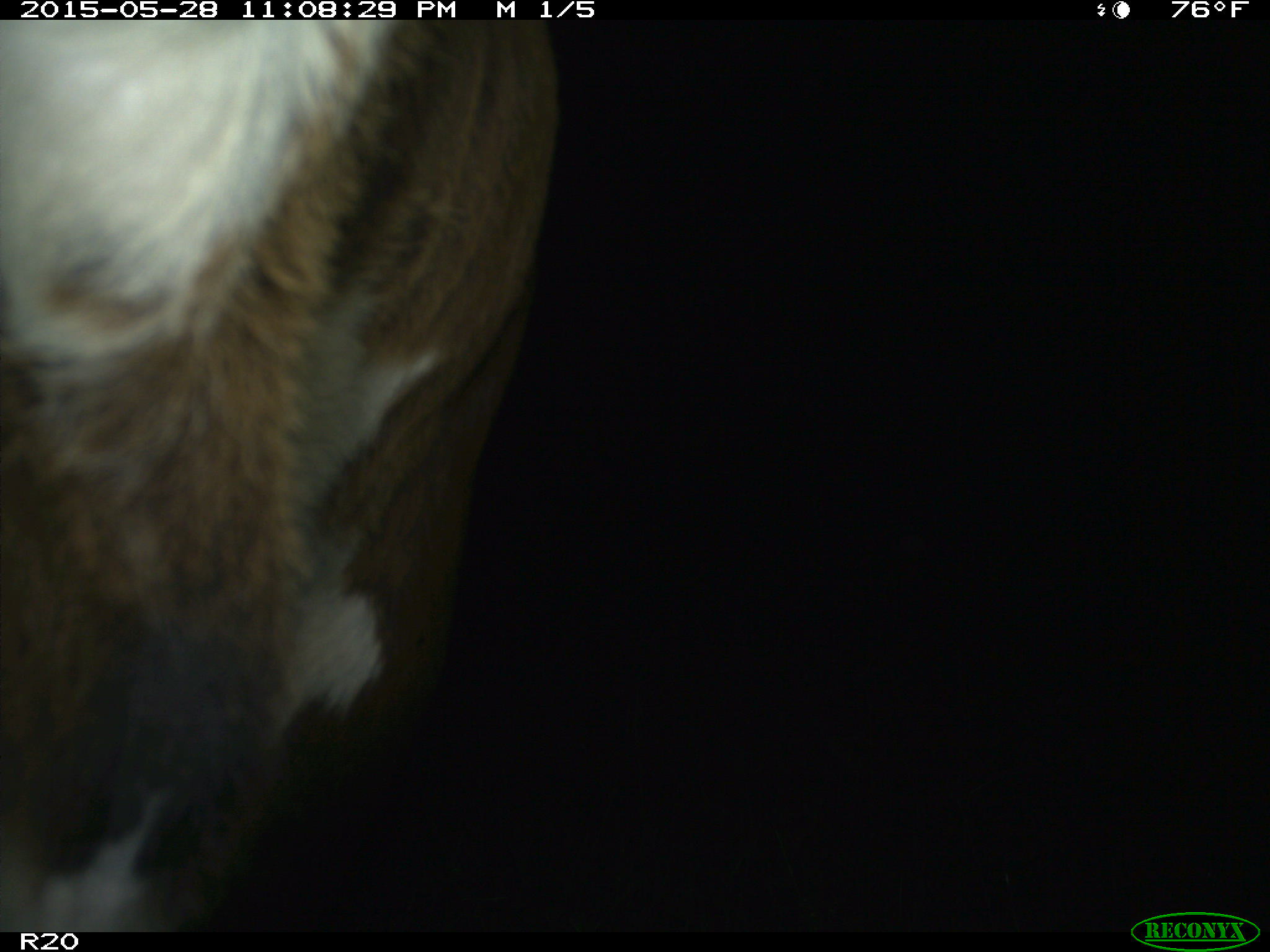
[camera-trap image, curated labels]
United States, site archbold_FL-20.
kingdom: Animalia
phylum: Chordata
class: Mammalia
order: Artiodactyla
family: Bovidae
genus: Bos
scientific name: Bos taurus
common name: domestic cow